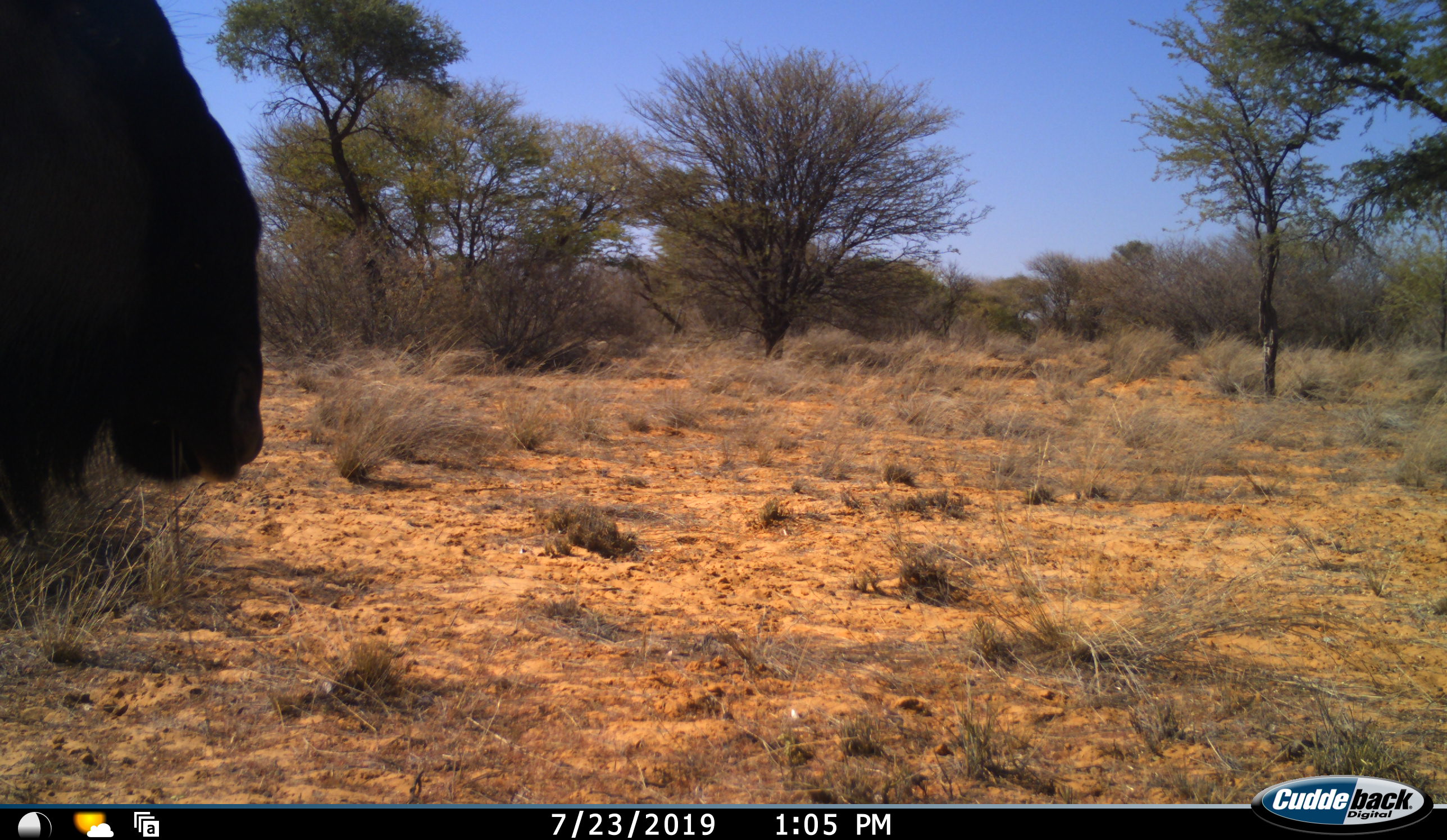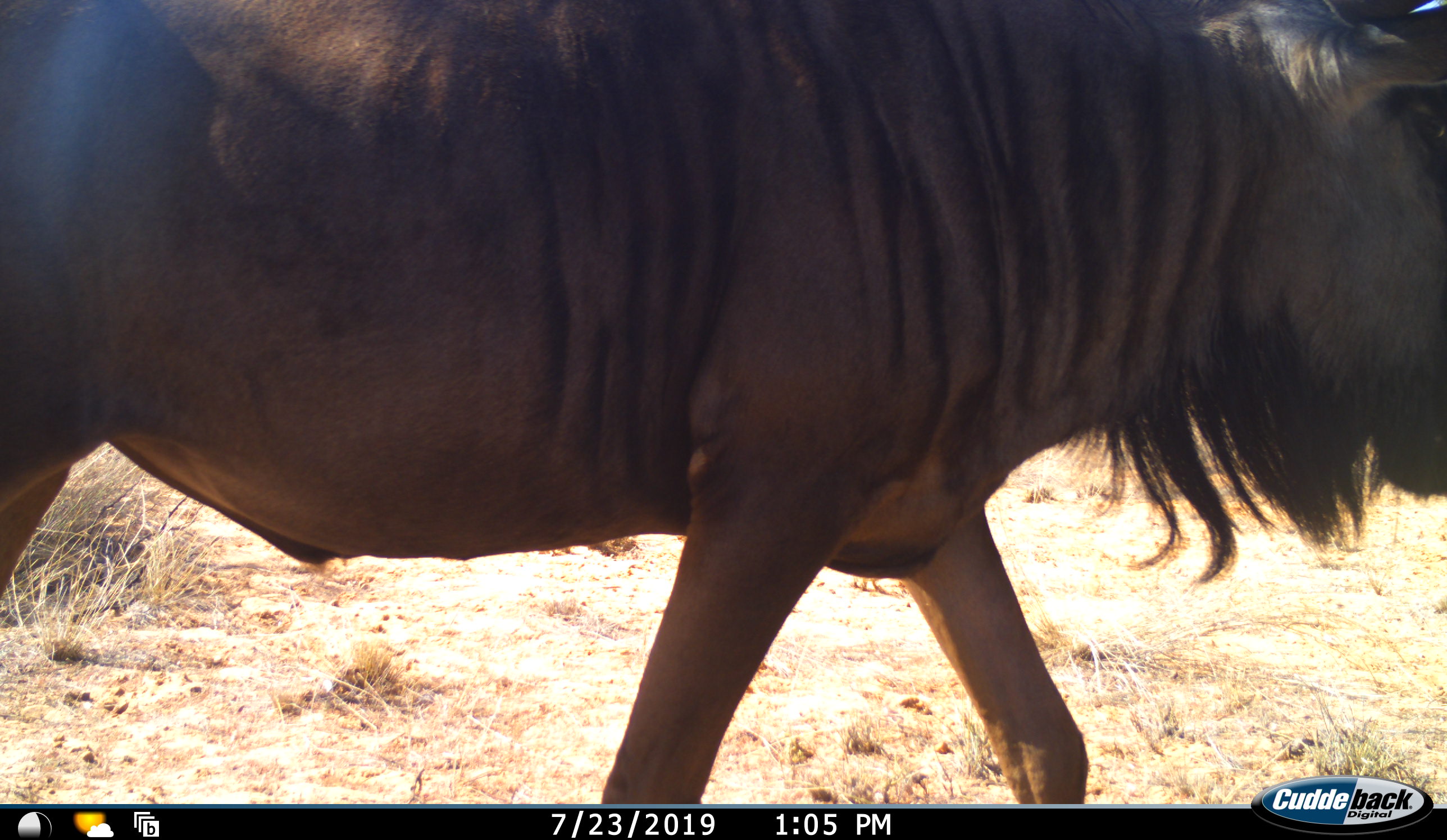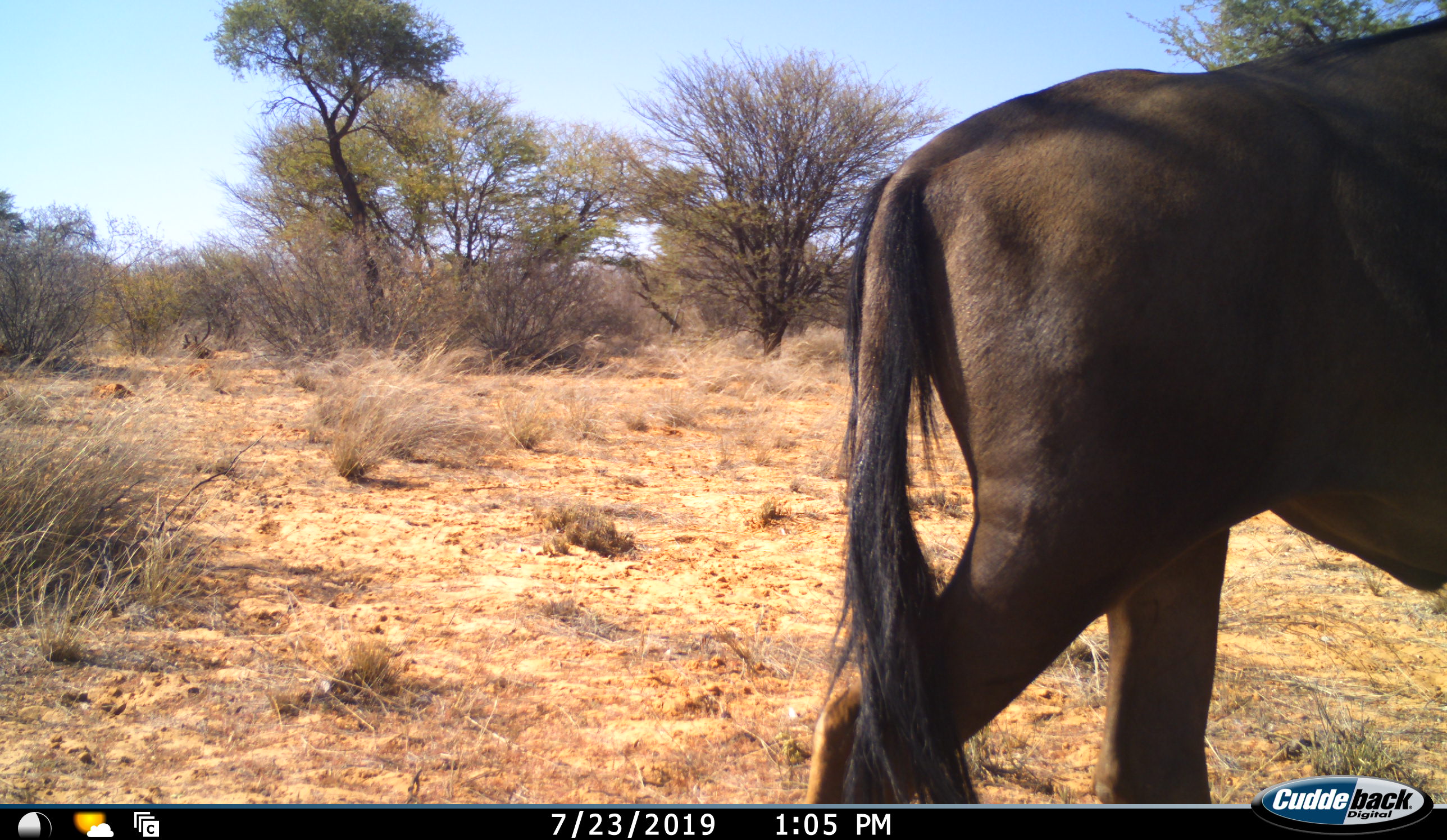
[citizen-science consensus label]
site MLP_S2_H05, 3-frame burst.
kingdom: Animalia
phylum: Chordata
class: Mammalia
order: Artiodactyla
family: Bovidae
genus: Connochaetes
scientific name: Connochaetes taurinus taurinus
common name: blue wildebeest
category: wildebeestblue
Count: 1.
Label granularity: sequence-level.